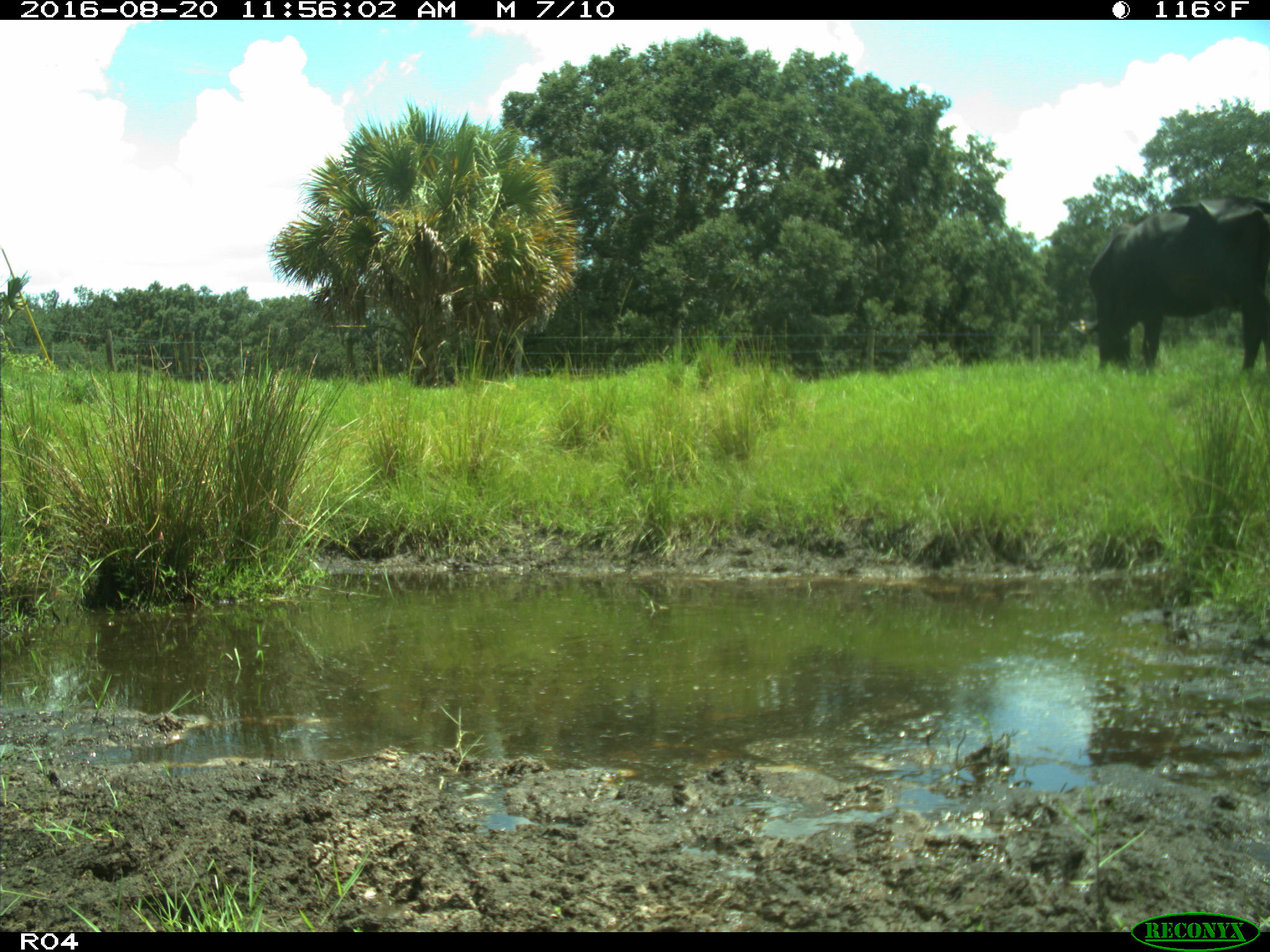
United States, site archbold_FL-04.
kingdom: Animalia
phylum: Chordata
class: Mammalia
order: Artiodactyla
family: Bovidae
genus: Bos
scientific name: Bos taurus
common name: domestic cow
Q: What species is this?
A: Bos taurus (domestic cow).